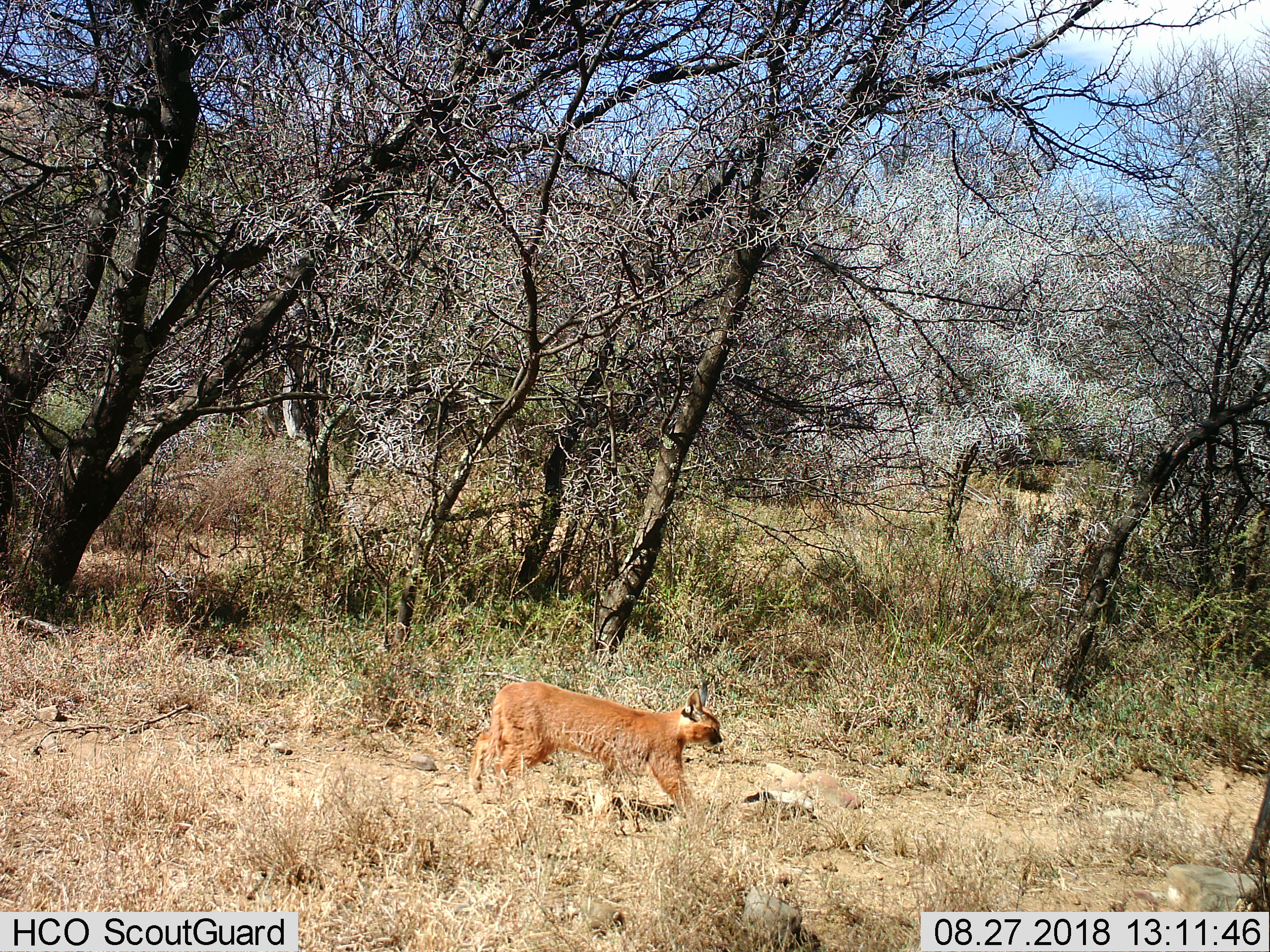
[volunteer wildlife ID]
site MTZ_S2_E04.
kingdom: Animalia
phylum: Chordata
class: Mammalia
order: Carnivora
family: Felidae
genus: Caracal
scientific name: Caracal caracal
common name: caracal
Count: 1.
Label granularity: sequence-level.